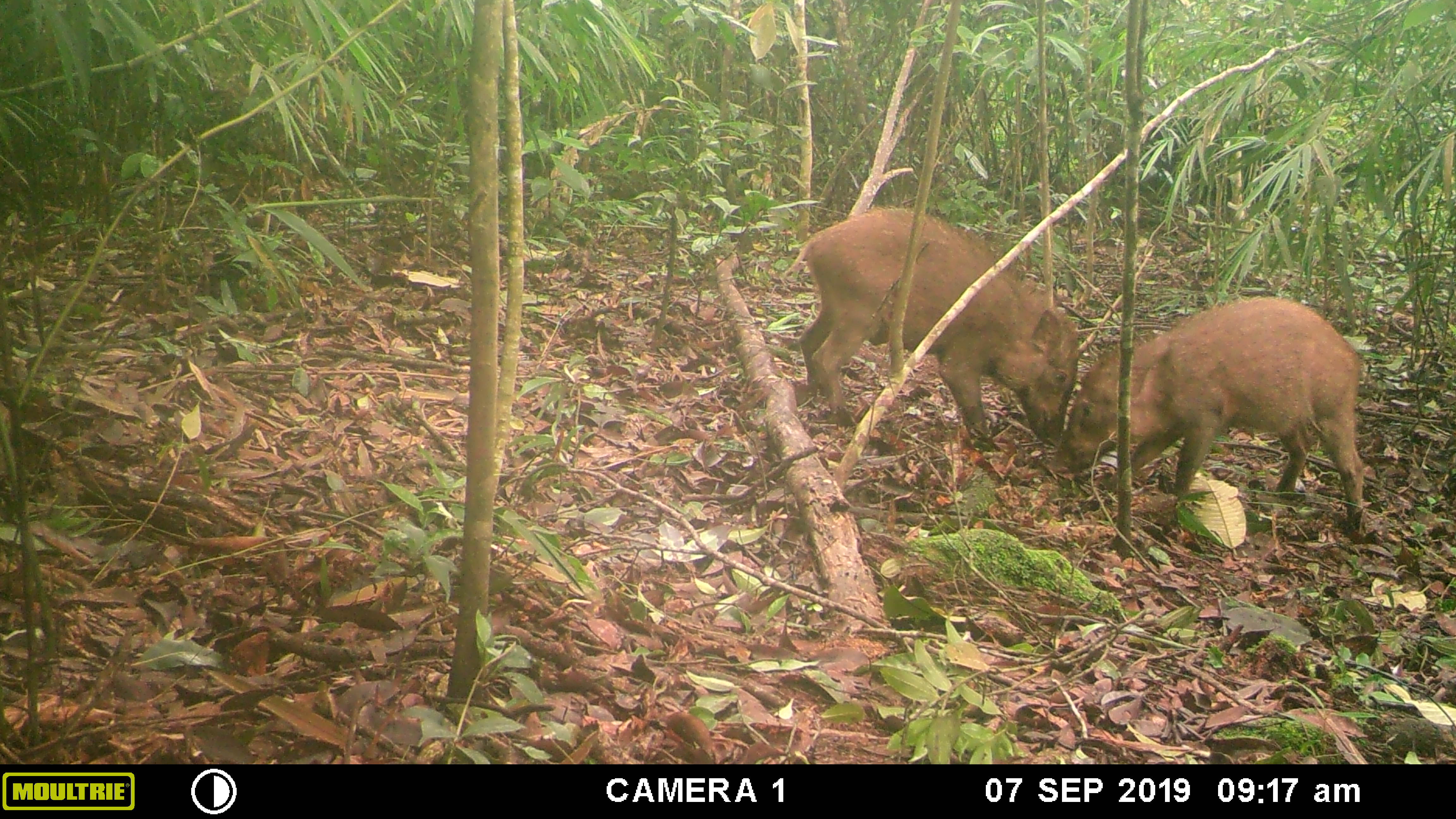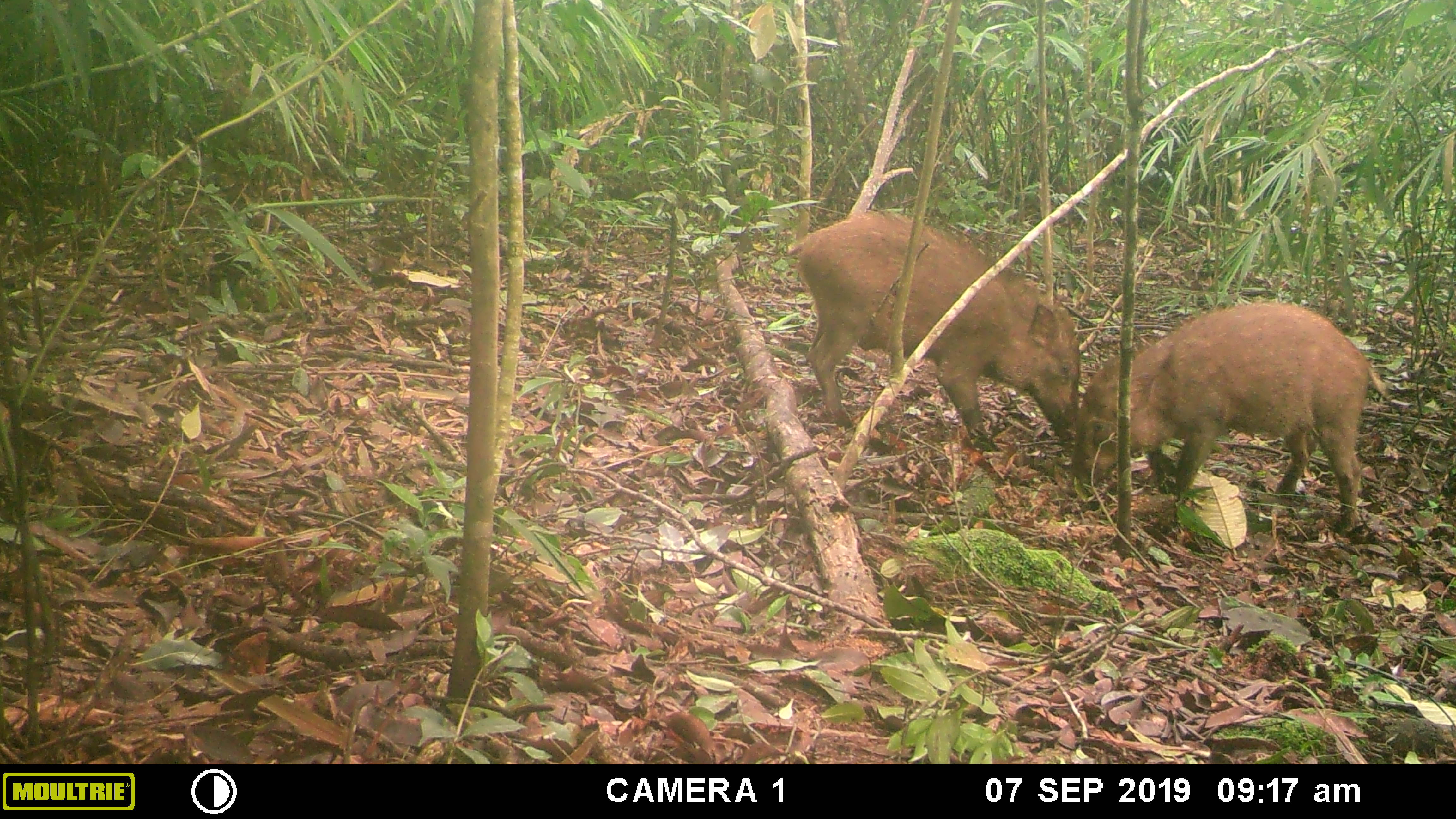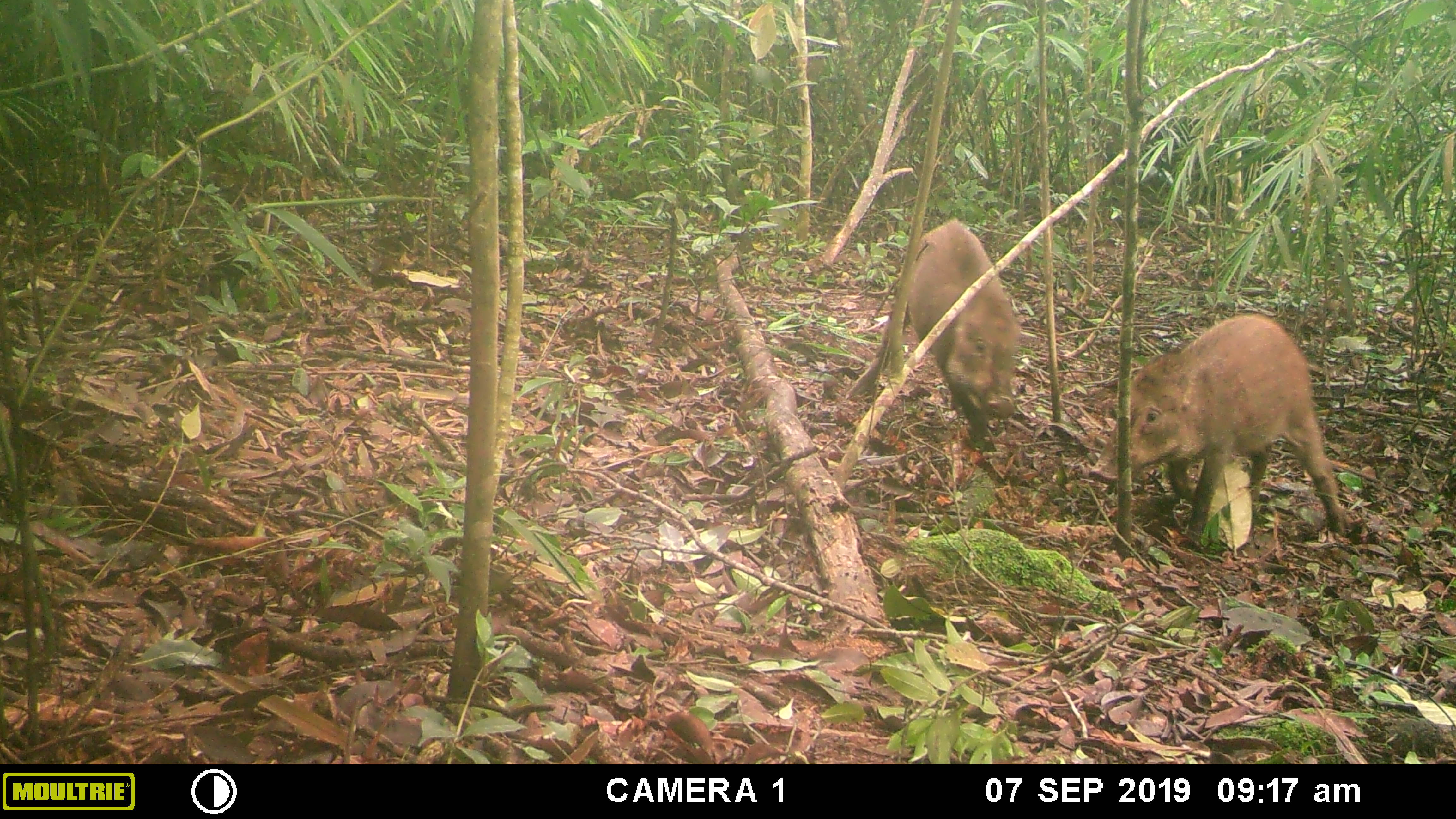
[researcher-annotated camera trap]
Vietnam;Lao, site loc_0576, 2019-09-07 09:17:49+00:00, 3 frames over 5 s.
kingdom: Animalia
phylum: Chordata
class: Mammalia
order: Artiodactyla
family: Suidae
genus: Sus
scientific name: Sus scrofa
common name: eurasian wild pig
Eurasian wild pig (Sus scrofa). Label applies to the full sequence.